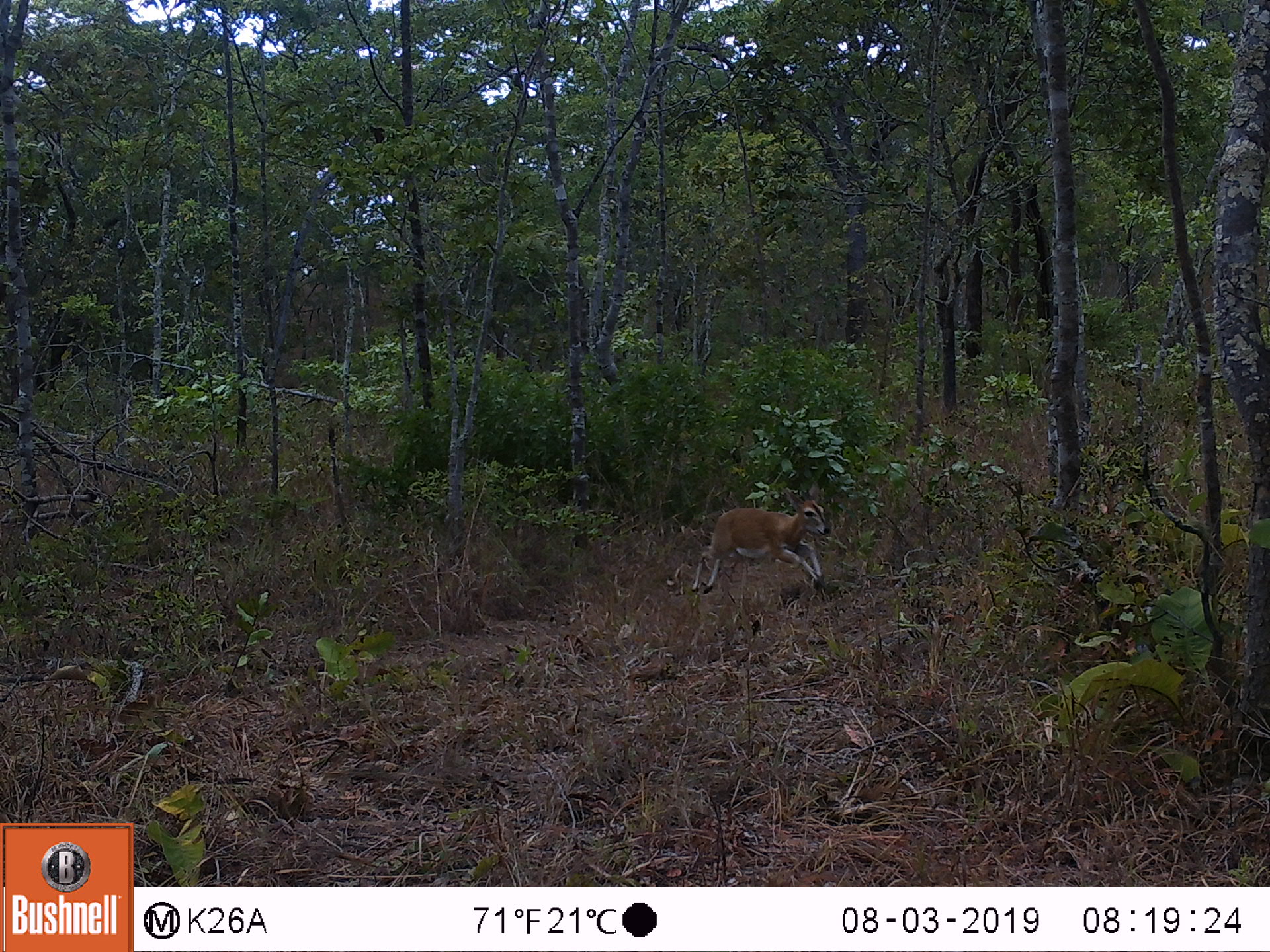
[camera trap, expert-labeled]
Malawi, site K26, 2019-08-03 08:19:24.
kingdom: Animalia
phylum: Chordata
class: Mammalia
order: Artiodactyla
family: Bovidae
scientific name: Antilopinae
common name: small antelope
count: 1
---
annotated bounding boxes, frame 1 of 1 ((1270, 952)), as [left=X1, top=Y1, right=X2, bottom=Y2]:
small antelope: [left=685, top=481, right=833, bottom=598]